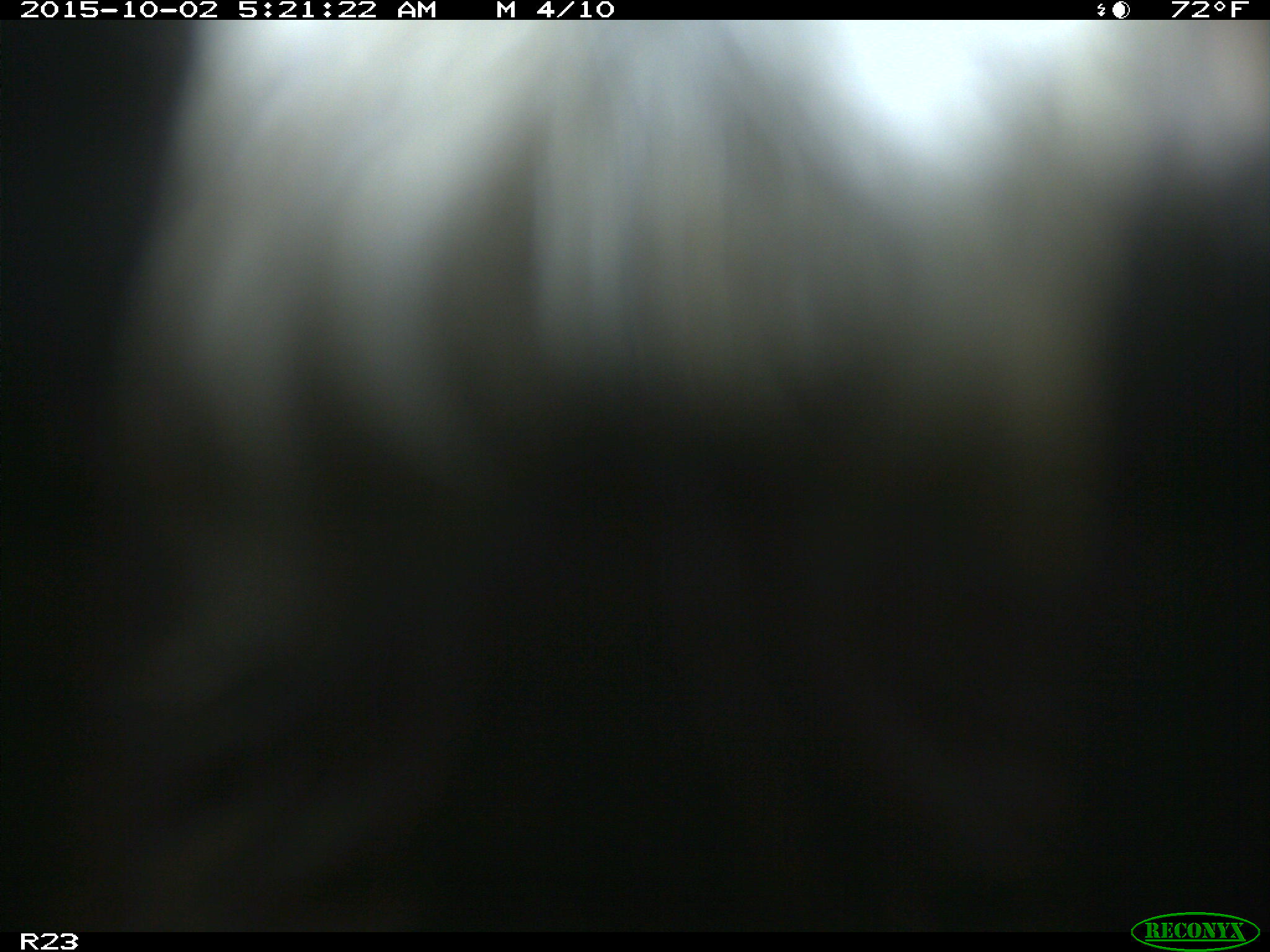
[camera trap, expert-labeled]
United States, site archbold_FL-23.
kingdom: Animalia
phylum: Chordata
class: Mammalia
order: Carnivora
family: Procyonidae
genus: Procyon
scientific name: Procyon lotor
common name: common raccoon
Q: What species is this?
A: Procyon lotor (common raccoon).